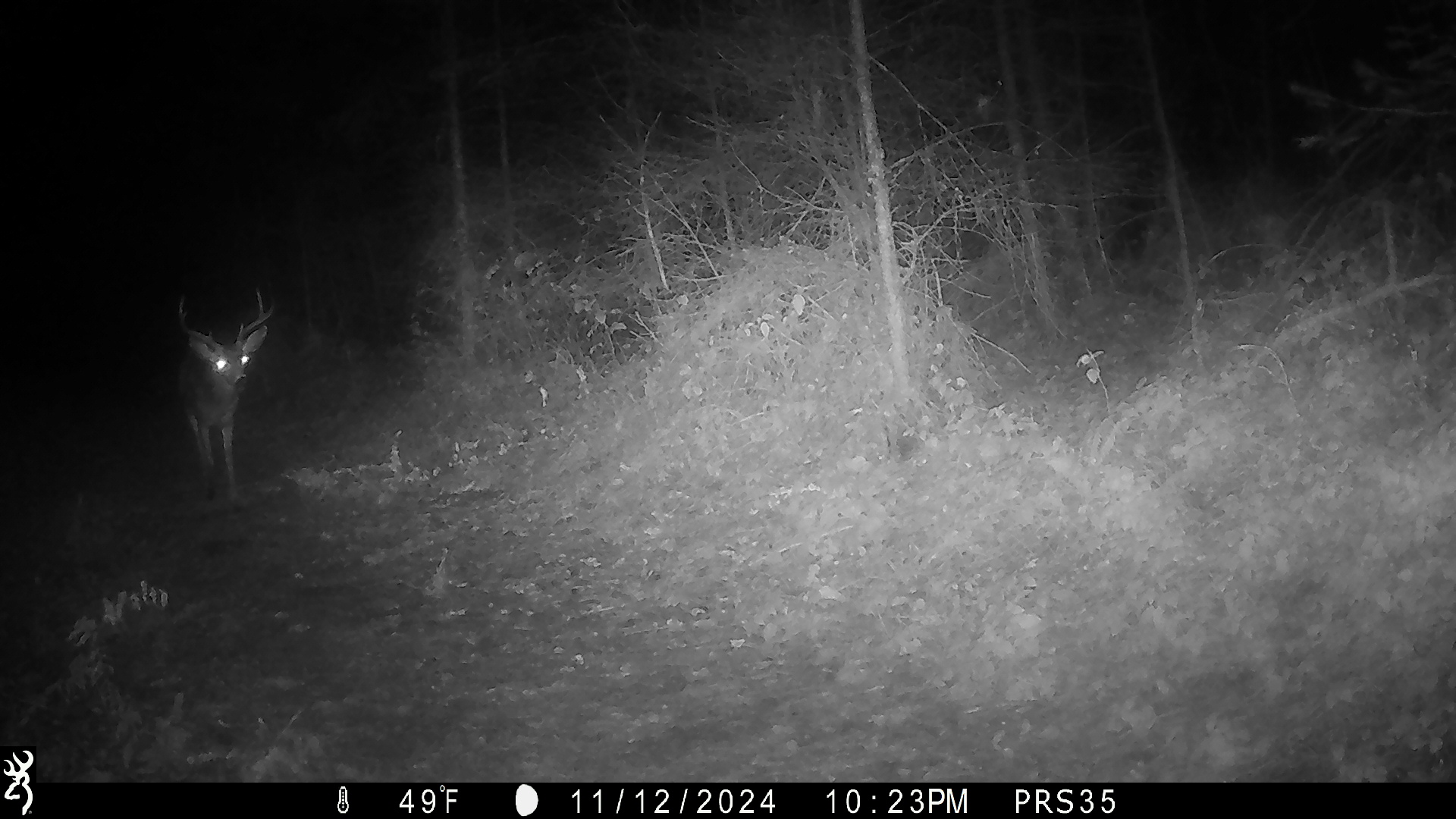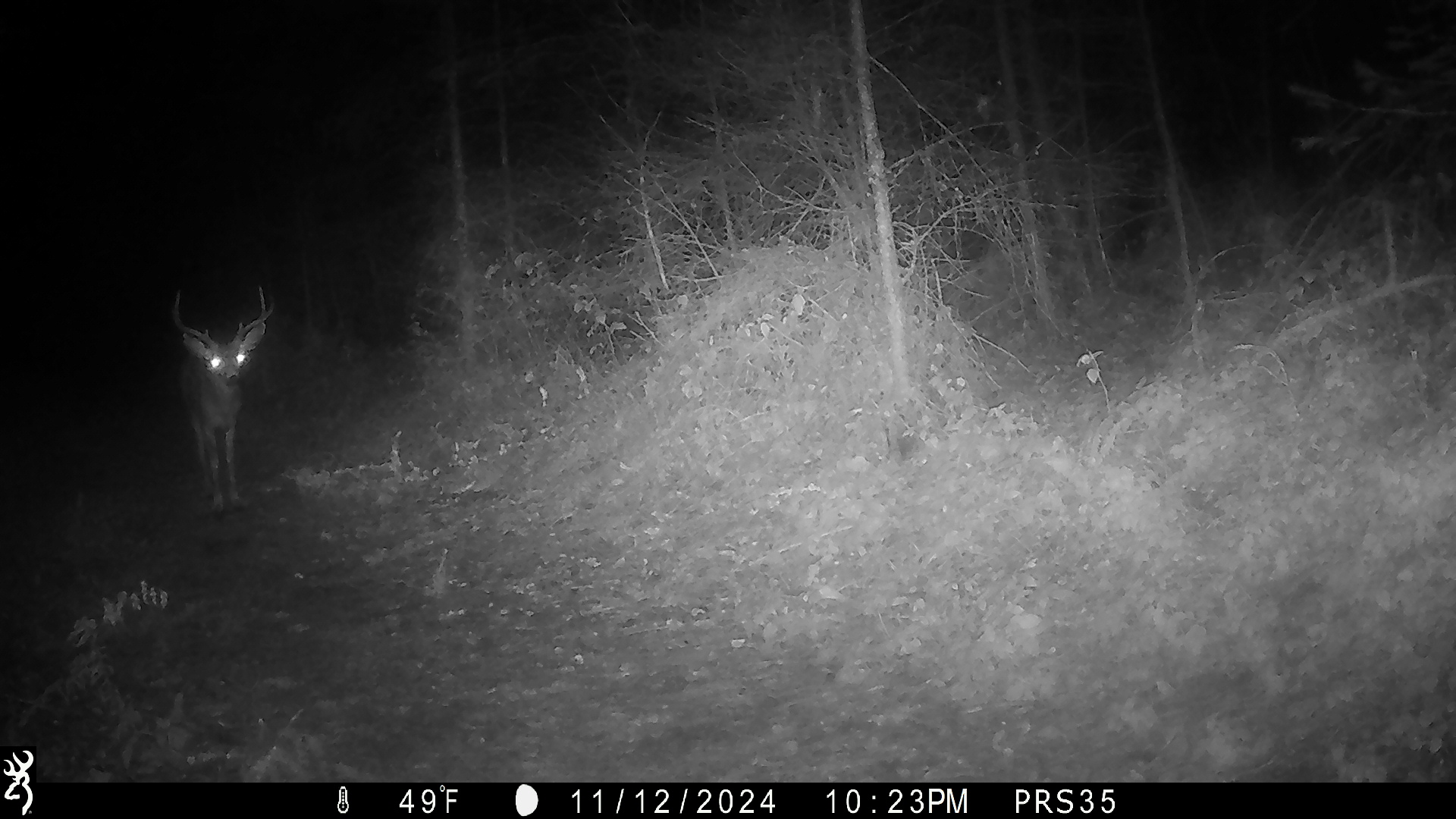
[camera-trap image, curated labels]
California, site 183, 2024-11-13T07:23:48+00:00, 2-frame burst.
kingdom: Animalia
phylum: Chordata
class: Mammalia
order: Artiodactyla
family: Cervidae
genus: Odocoileus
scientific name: Odocoileus hemionus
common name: mule deer